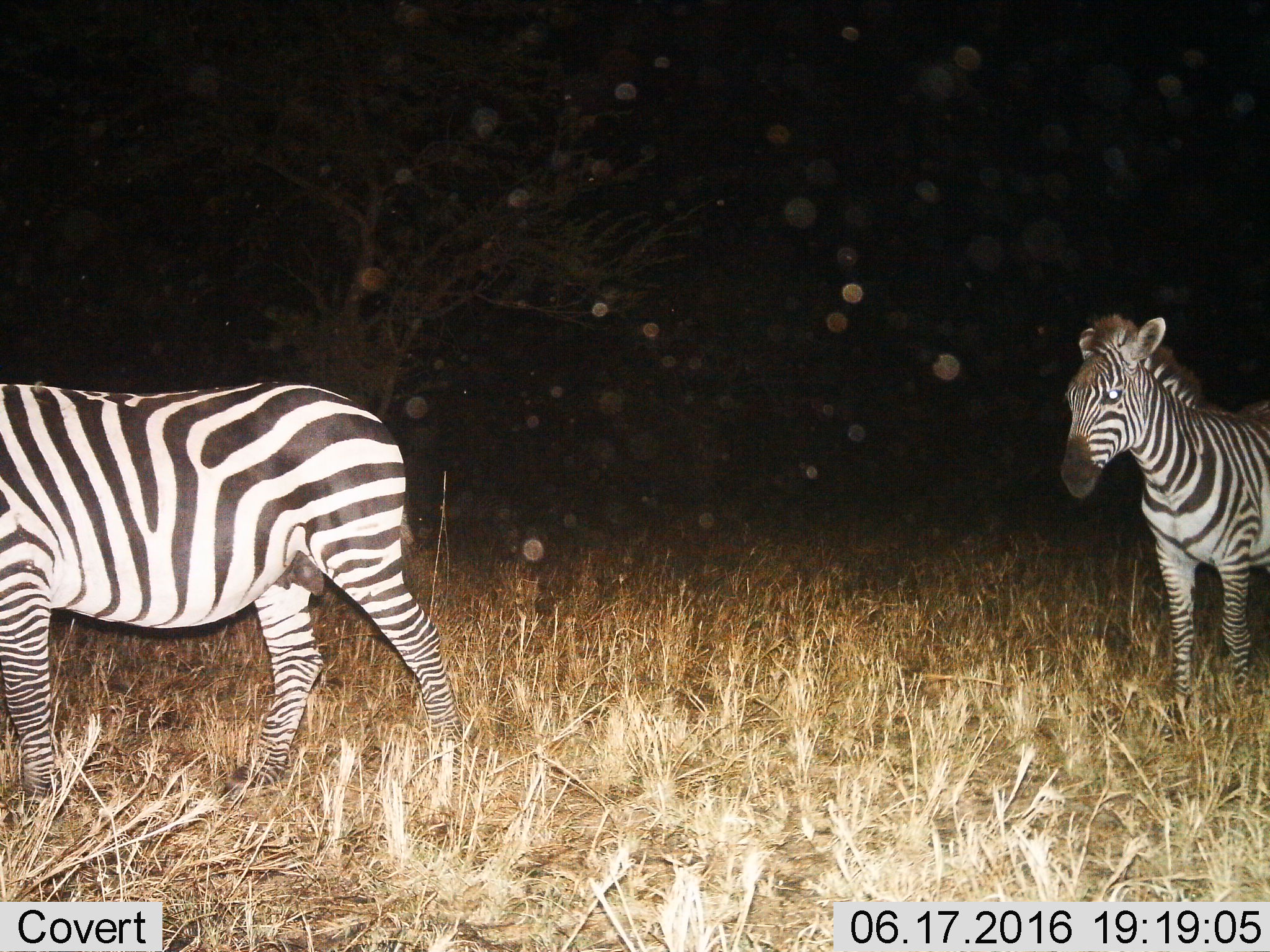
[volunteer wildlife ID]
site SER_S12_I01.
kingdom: Animalia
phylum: Chordata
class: Mammalia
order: Perissodactyla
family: Equidae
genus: Equus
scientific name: Equus quagga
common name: plains zebra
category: zebraplains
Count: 2.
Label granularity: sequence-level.